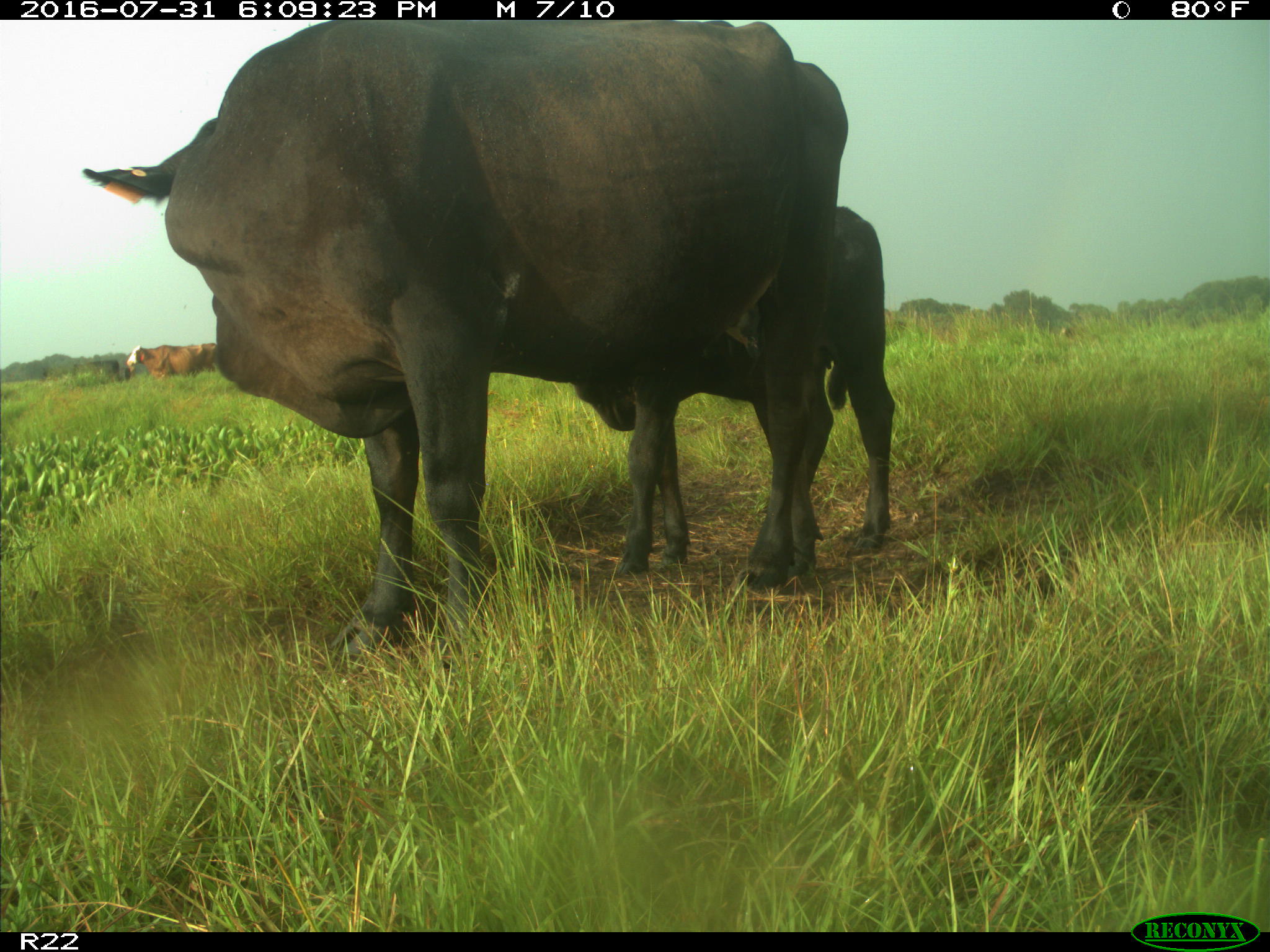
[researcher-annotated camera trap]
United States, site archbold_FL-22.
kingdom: Animalia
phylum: Chordata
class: Mammalia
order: Artiodactyla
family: Bovidae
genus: Bos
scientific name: Bos taurus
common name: domestic cow